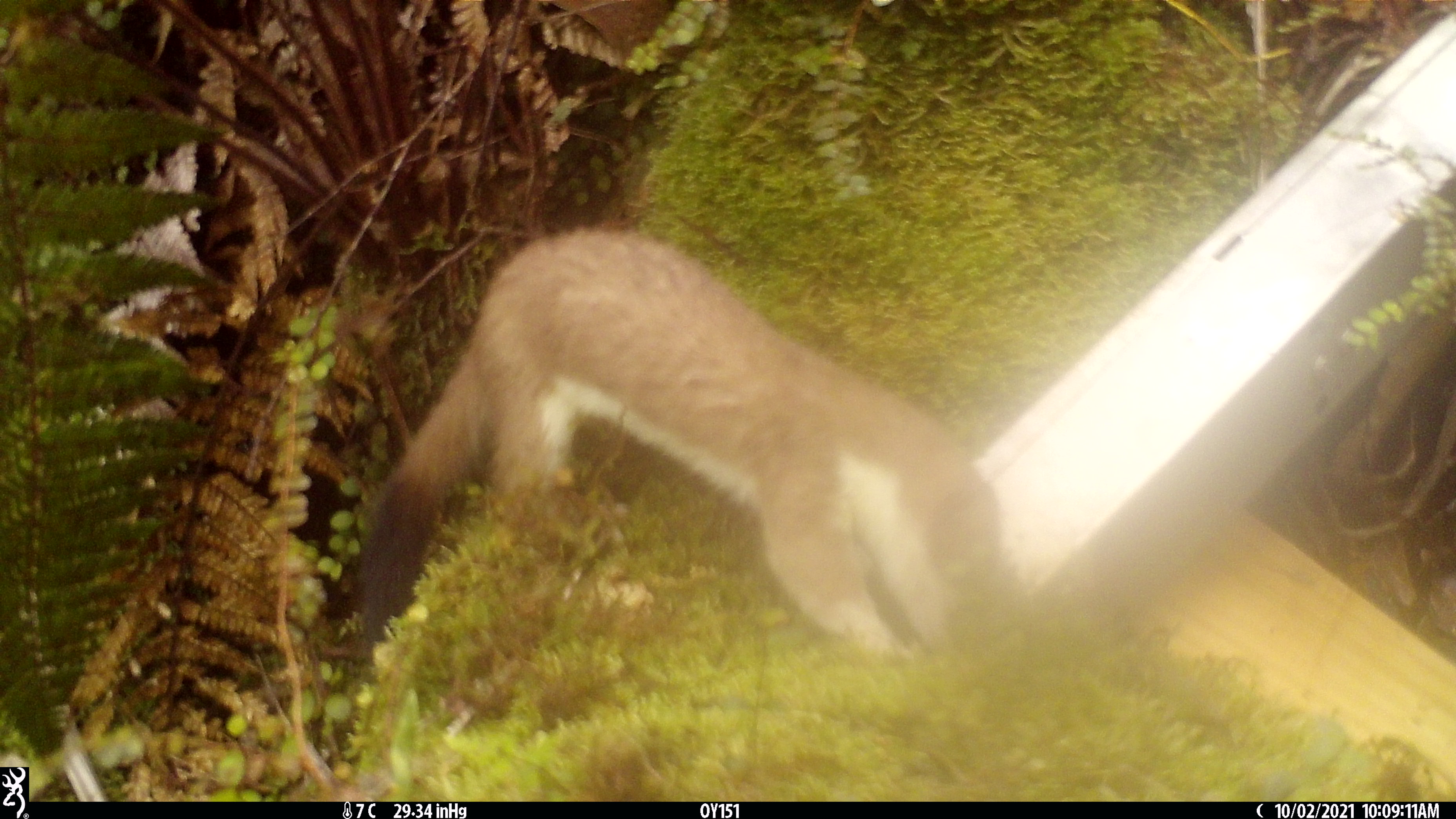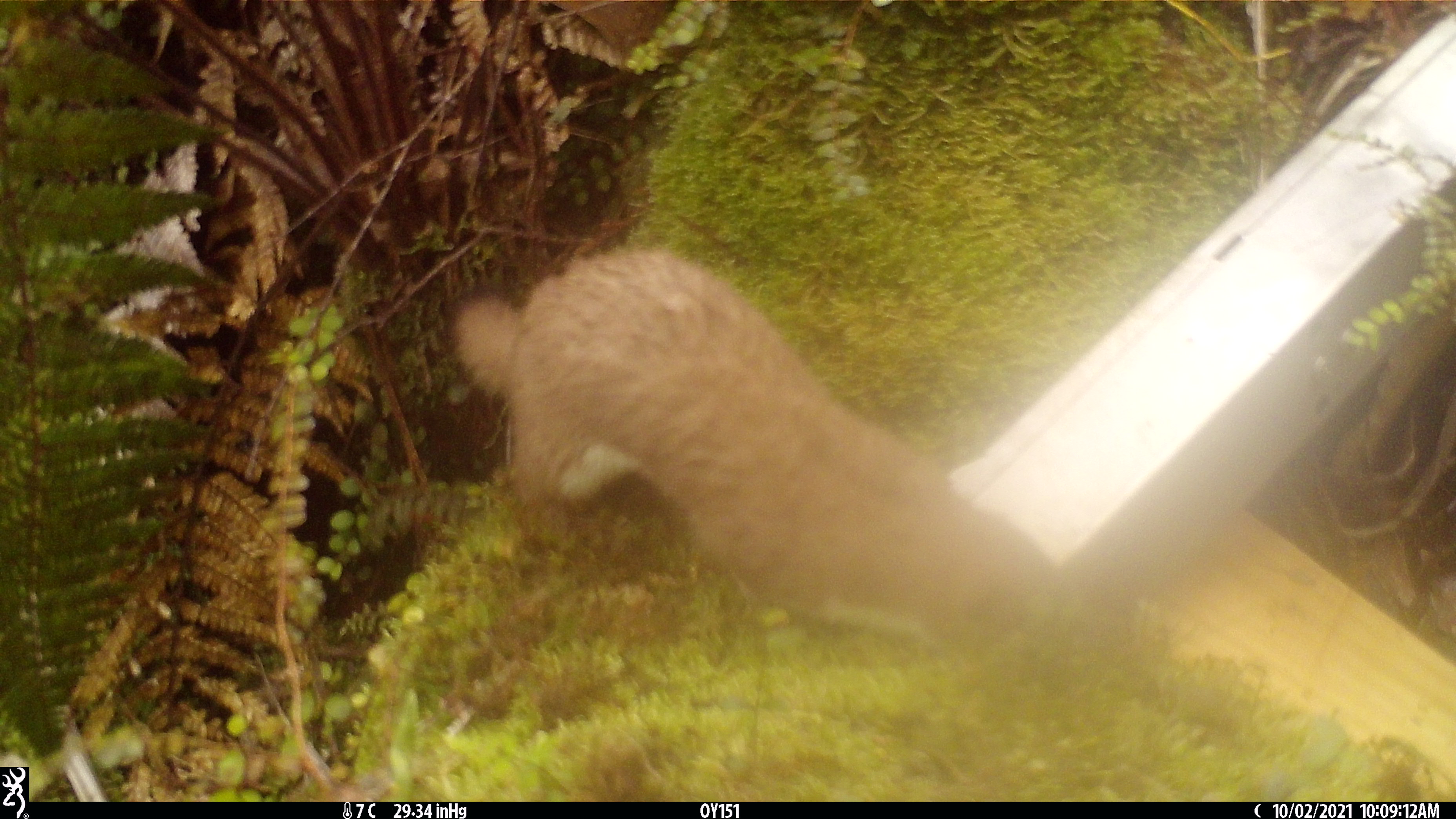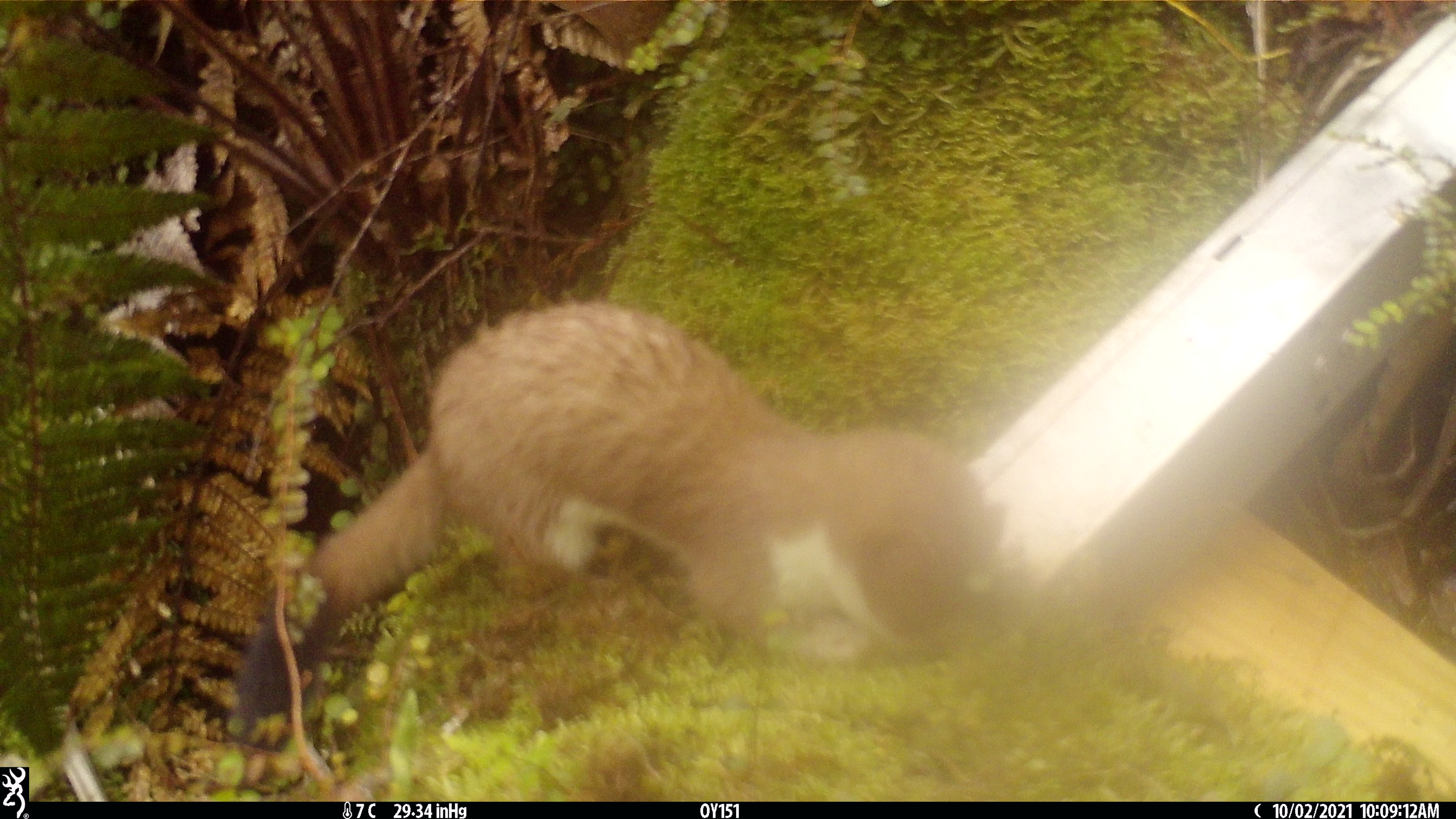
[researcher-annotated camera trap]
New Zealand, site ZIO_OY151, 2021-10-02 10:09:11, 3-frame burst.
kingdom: Animalia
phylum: Chordata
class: Mammalia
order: Carnivora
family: Mustelidae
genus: Mustela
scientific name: Mustela erminea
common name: stoat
Stoat (Mustela erminea).